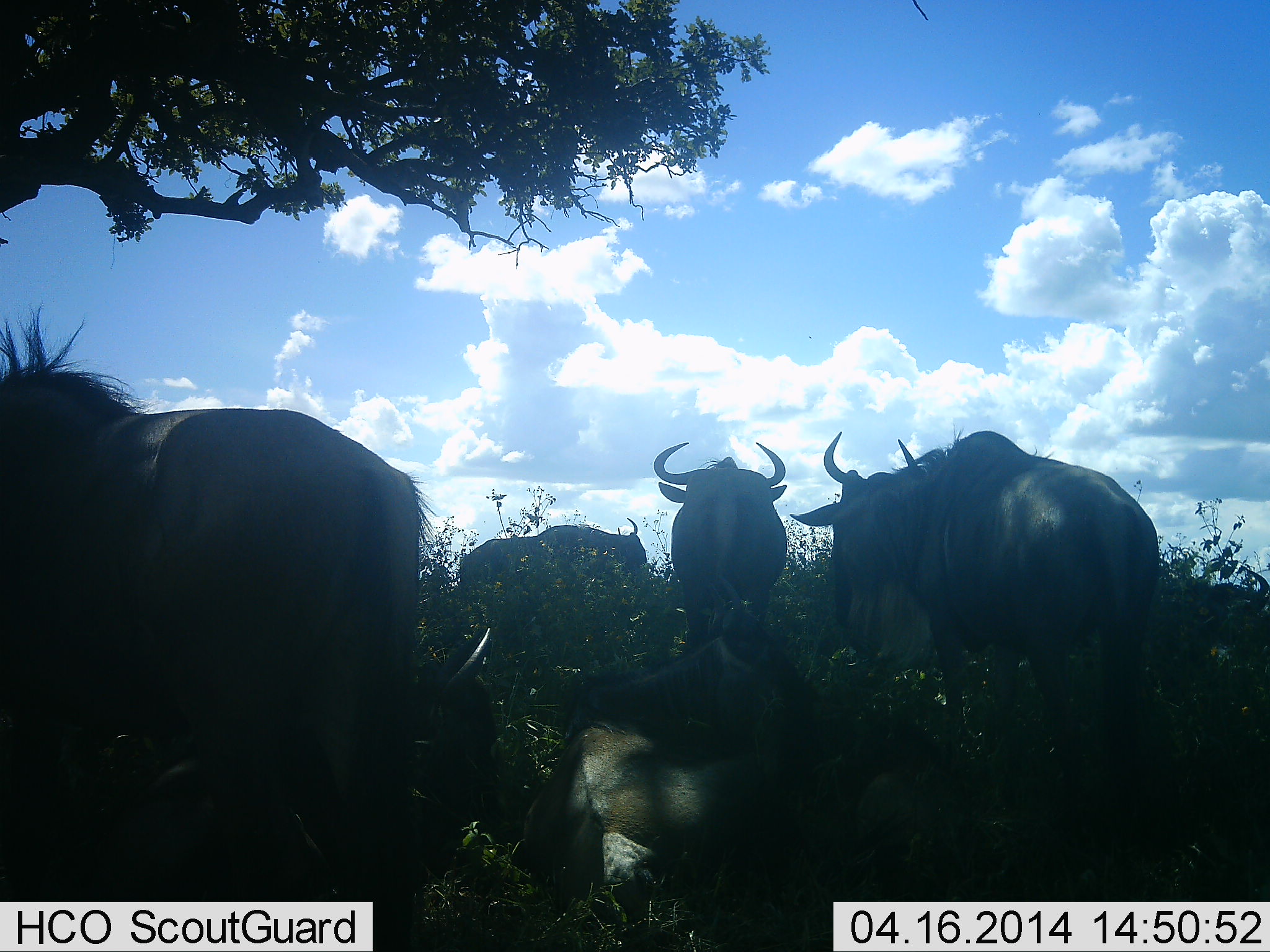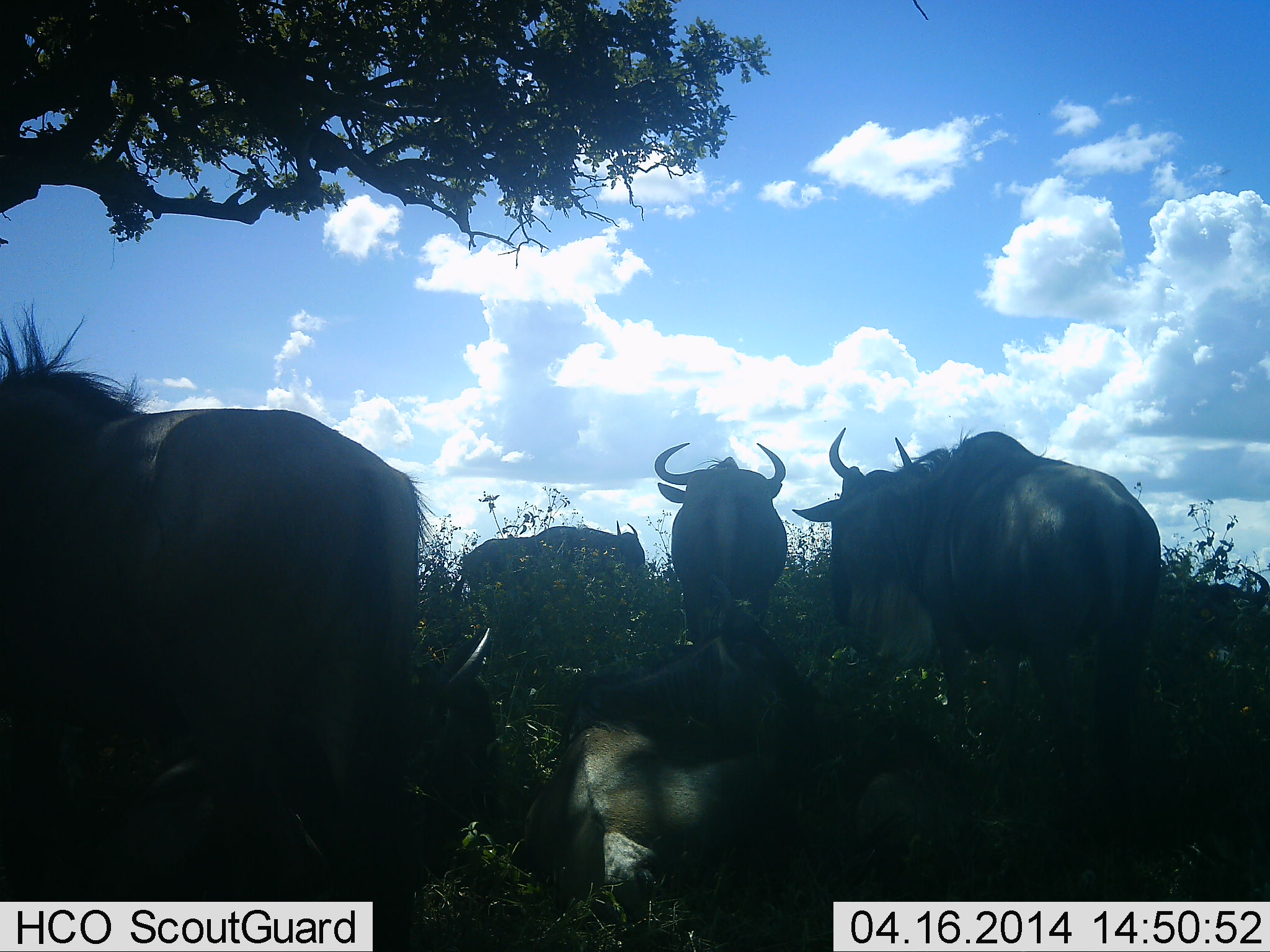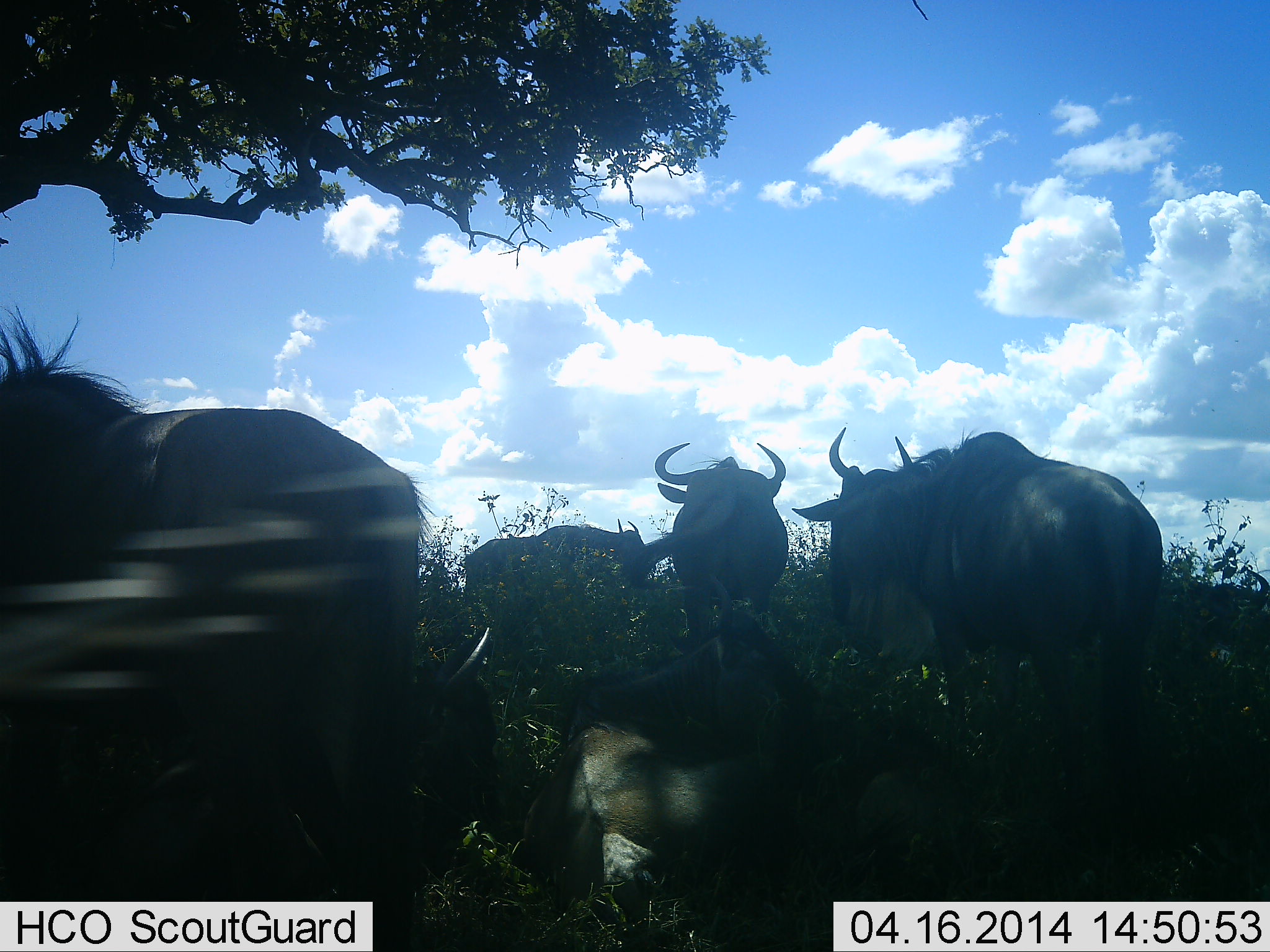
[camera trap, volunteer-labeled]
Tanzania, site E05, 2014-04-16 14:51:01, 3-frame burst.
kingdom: Animalia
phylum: Chordata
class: Mammalia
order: Artiodactyla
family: Bovidae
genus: Connochaetes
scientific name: Connochaetes taurinus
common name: blue wildebeest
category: wildebeest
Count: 6.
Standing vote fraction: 90%.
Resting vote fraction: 60%.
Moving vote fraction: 0%.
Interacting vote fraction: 0%.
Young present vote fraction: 10%.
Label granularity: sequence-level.